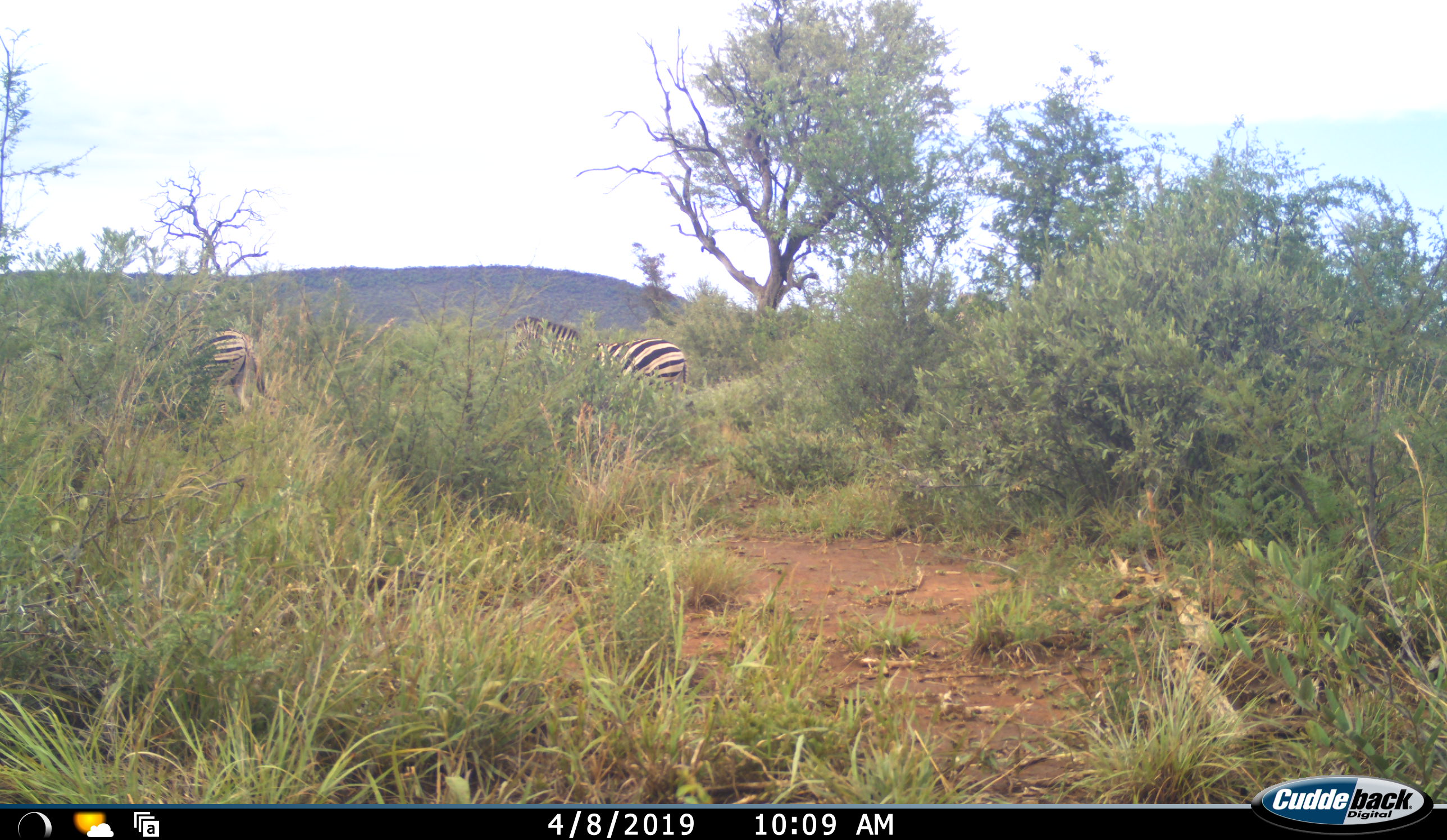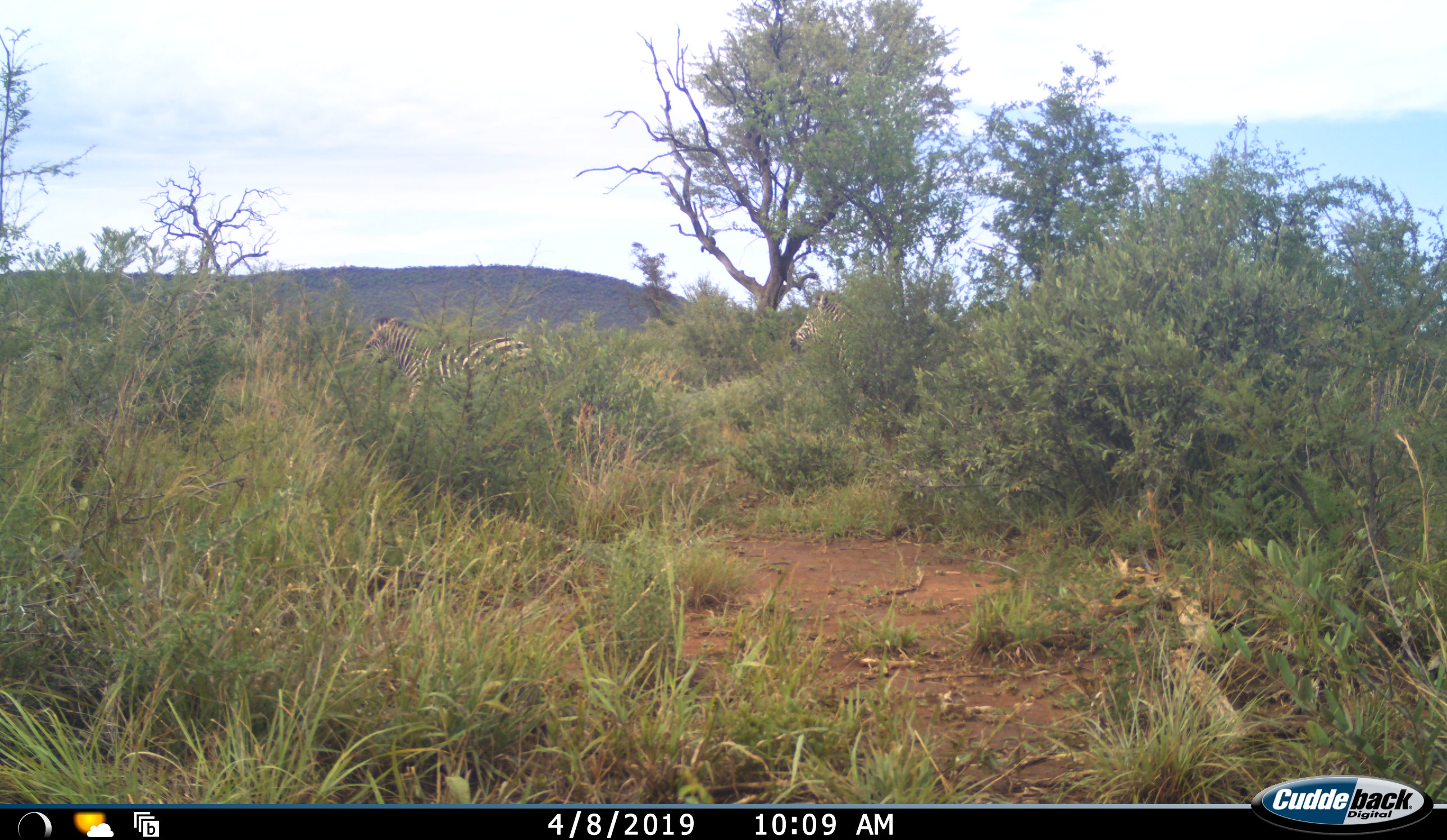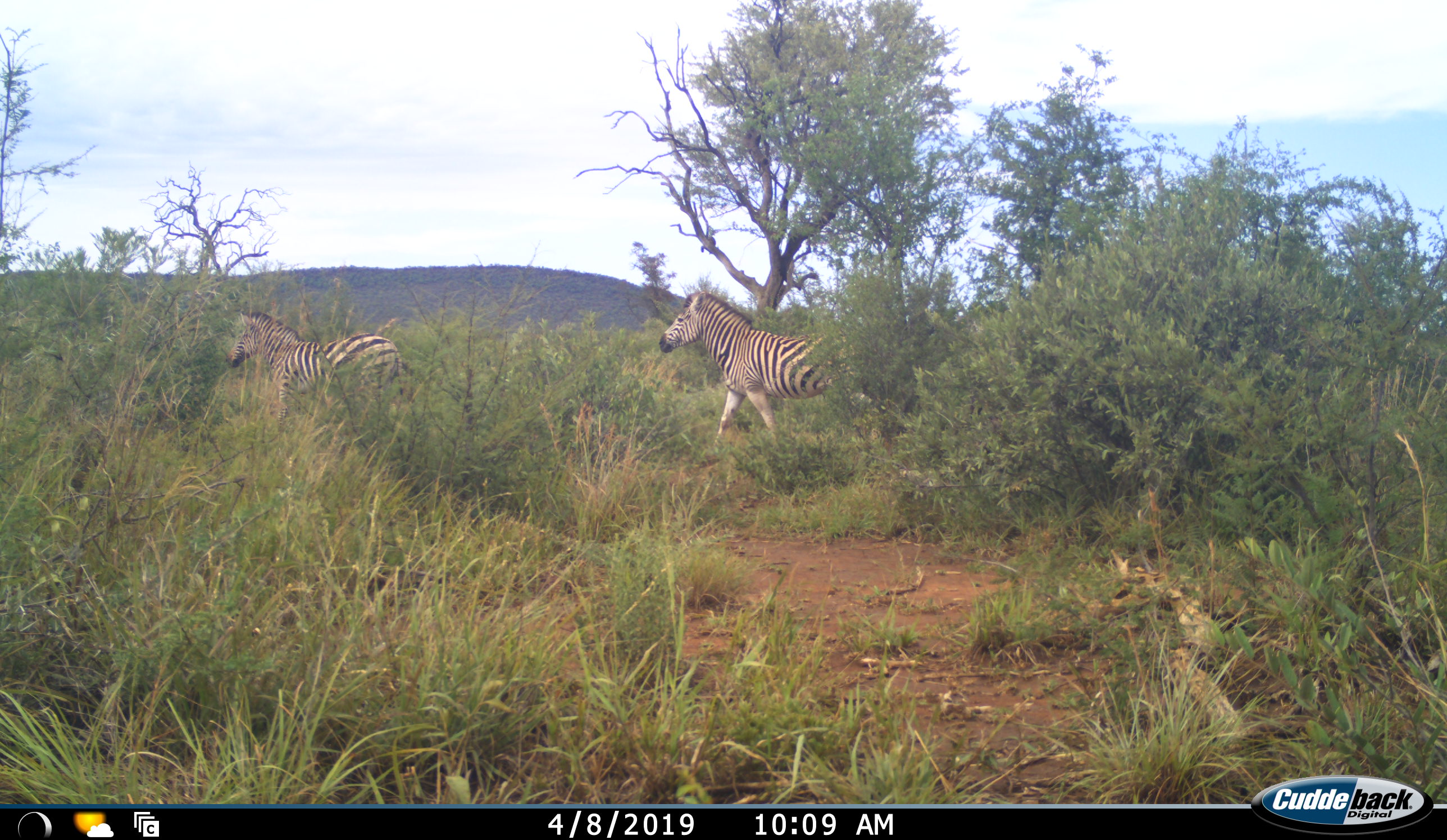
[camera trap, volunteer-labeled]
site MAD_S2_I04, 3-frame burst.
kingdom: Animalia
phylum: Chordata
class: Mammalia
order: Perissodactyla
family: Equidae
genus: Equus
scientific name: Equus quagga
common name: plains zebra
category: zebraplains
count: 4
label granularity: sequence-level